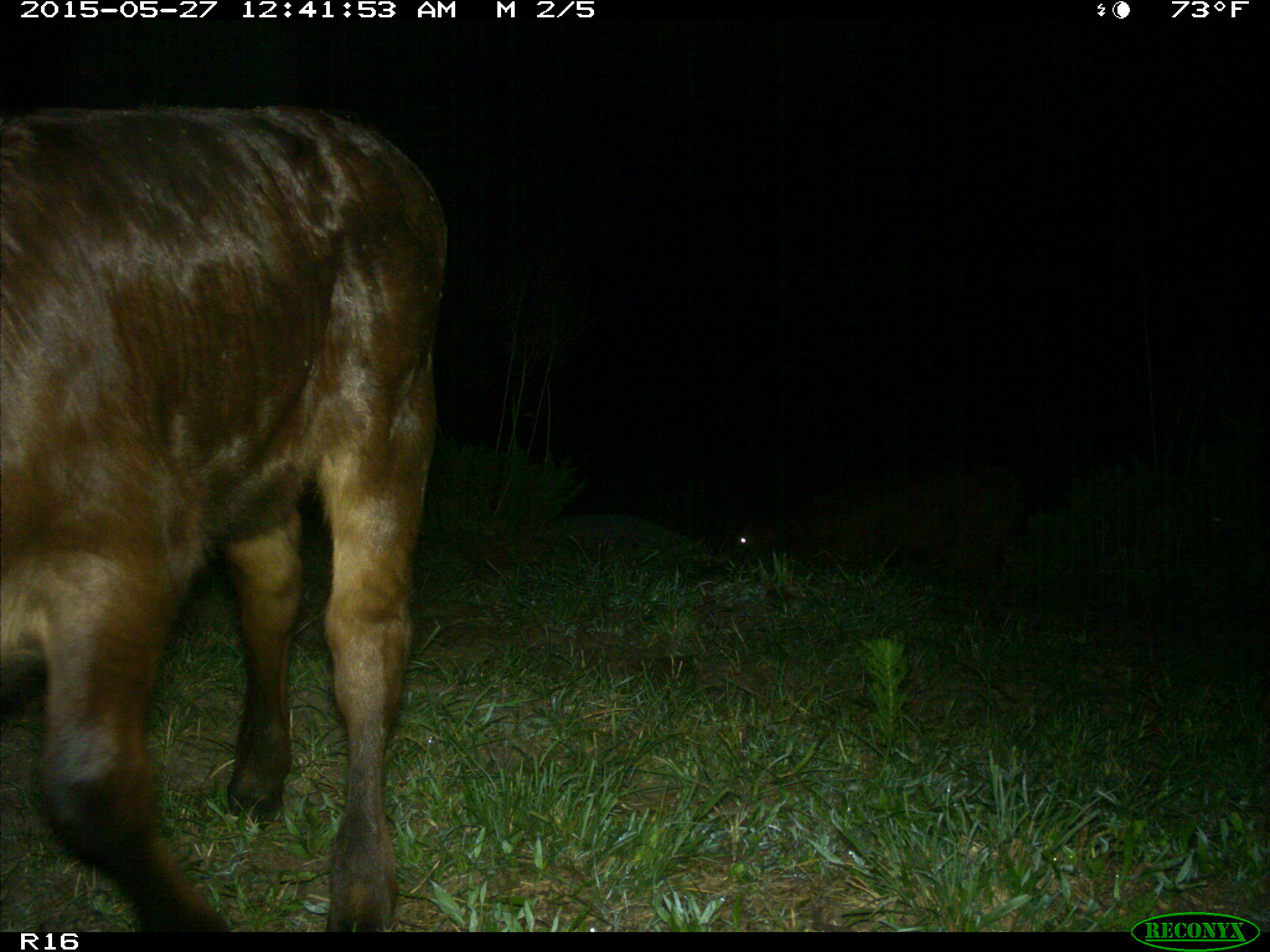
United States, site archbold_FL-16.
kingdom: Animalia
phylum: Chordata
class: Mammalia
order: Artiodactyla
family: Bovidae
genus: Bos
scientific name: Bos taurus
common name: domestic cow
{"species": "Bos taurus (domestic cow)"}